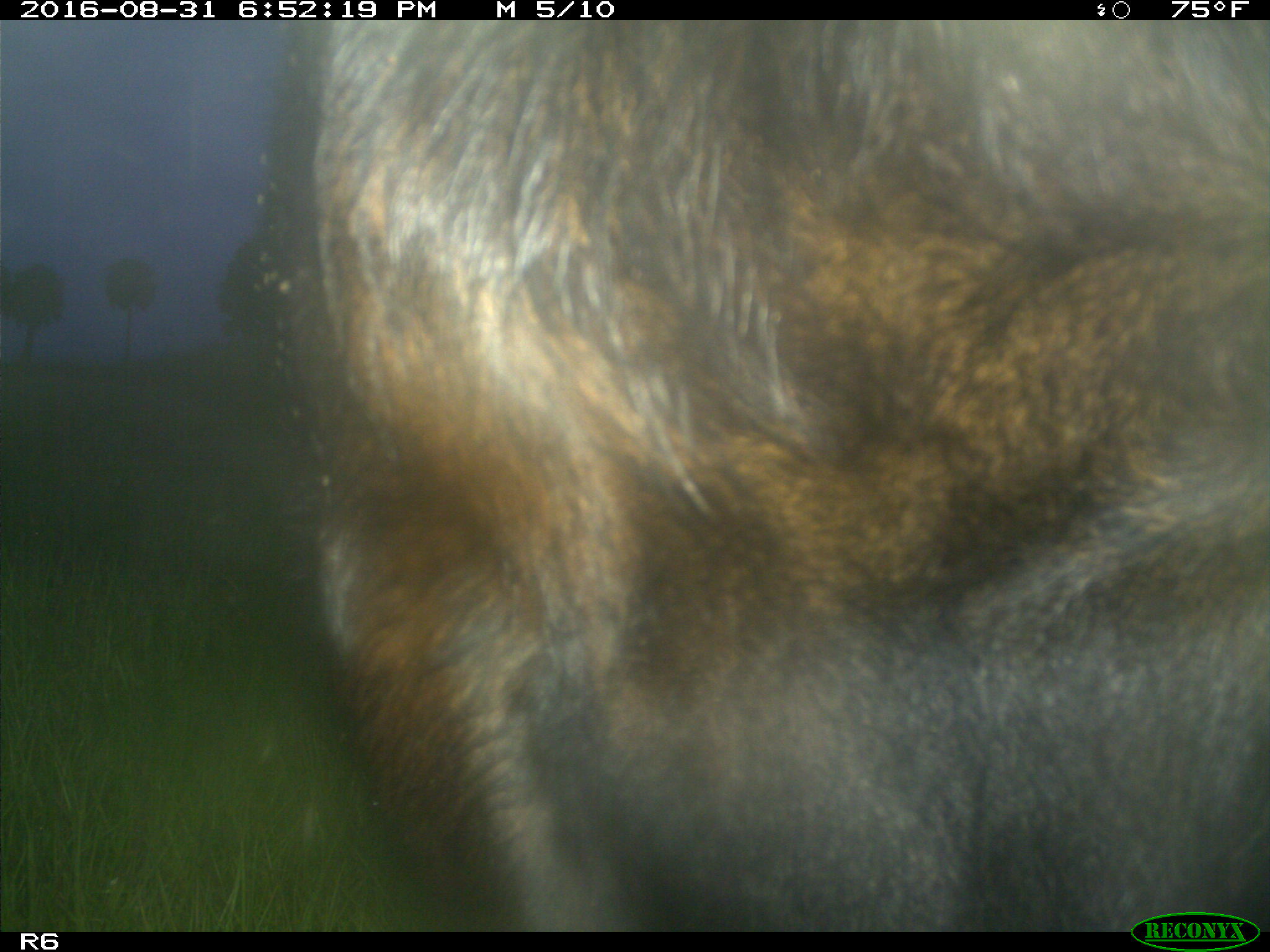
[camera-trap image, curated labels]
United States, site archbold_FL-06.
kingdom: Animalia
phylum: Chordata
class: Mammalia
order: Artiodactyla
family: Bovidae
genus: Bos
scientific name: Bos taurus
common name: domestic cow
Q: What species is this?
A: Bos taurus (domestic cow).